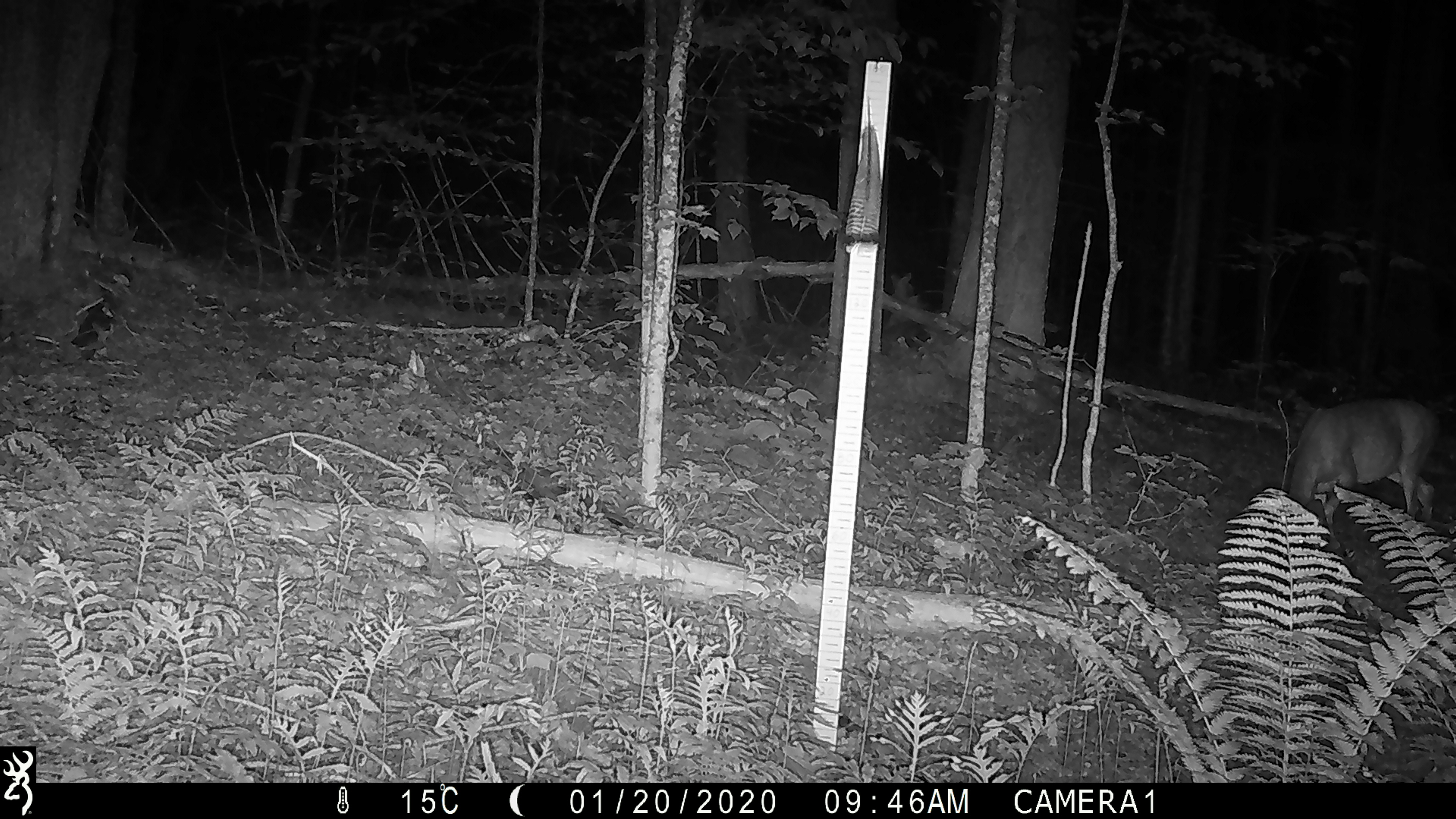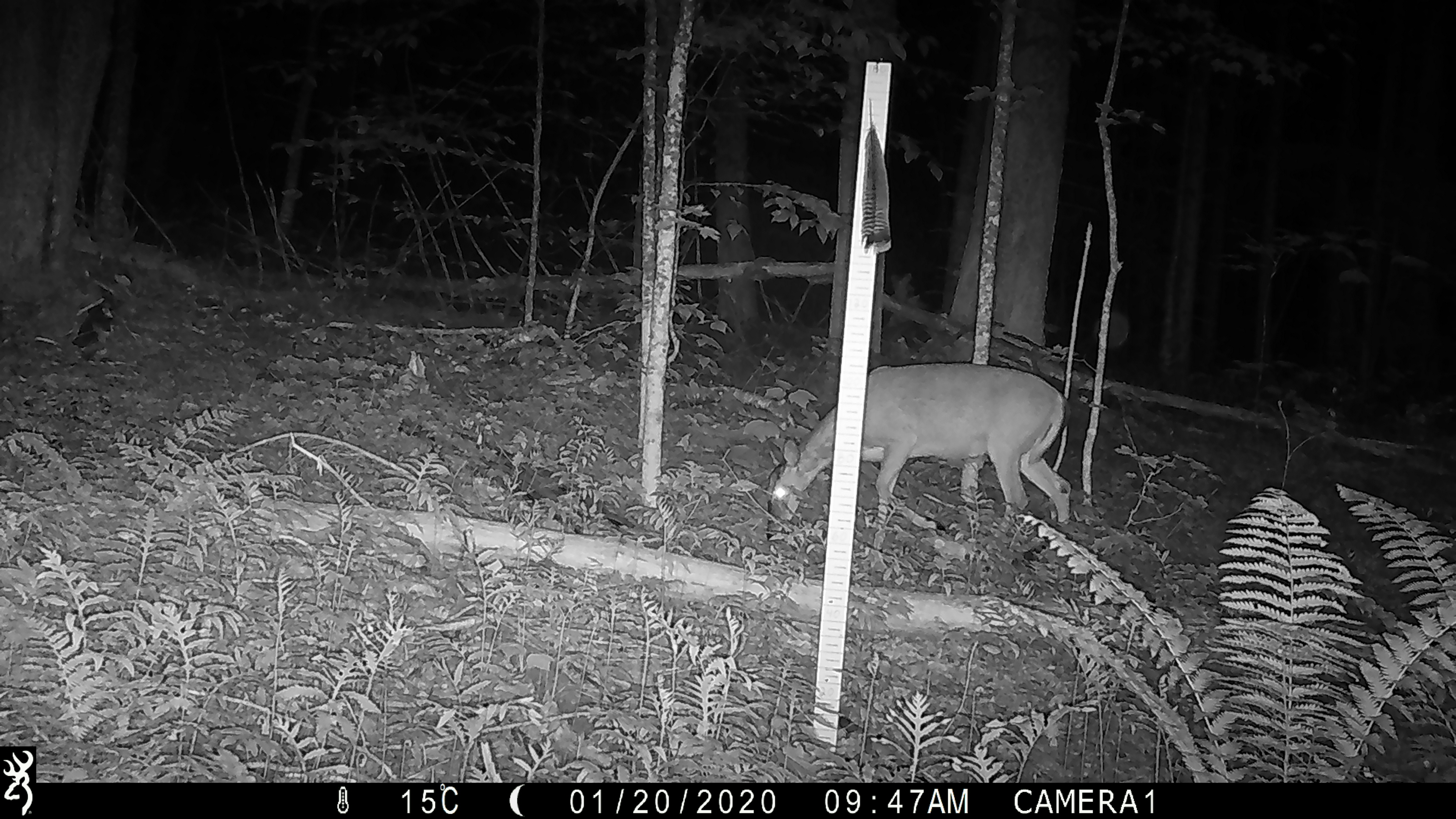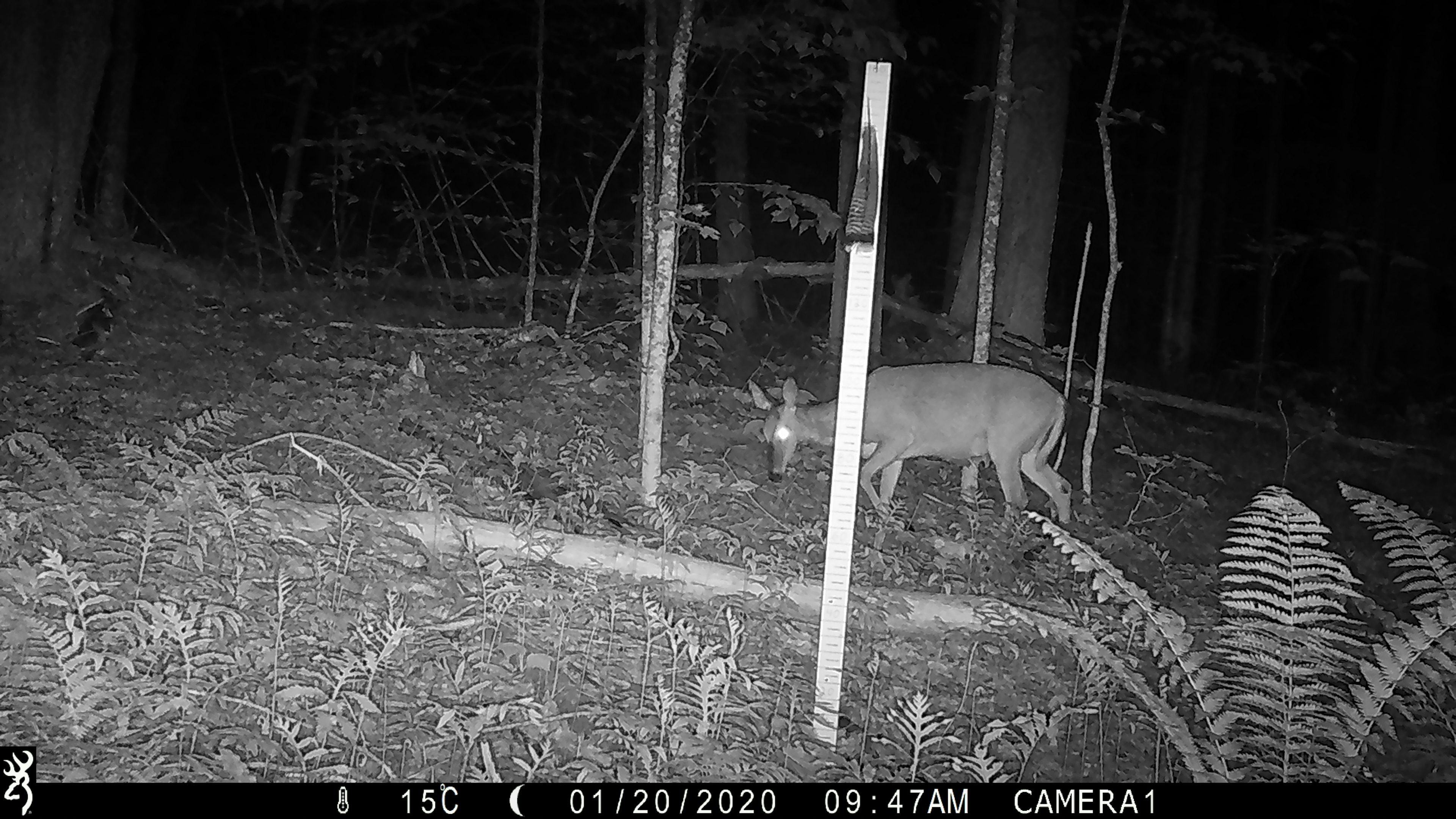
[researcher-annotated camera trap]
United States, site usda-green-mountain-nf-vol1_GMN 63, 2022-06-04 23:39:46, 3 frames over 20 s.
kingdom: Animalia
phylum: Chordata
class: Mammalia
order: Artiodactyla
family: Cervidae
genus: Odocoileus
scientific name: Odocoileus virginianus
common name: white-tailed deer